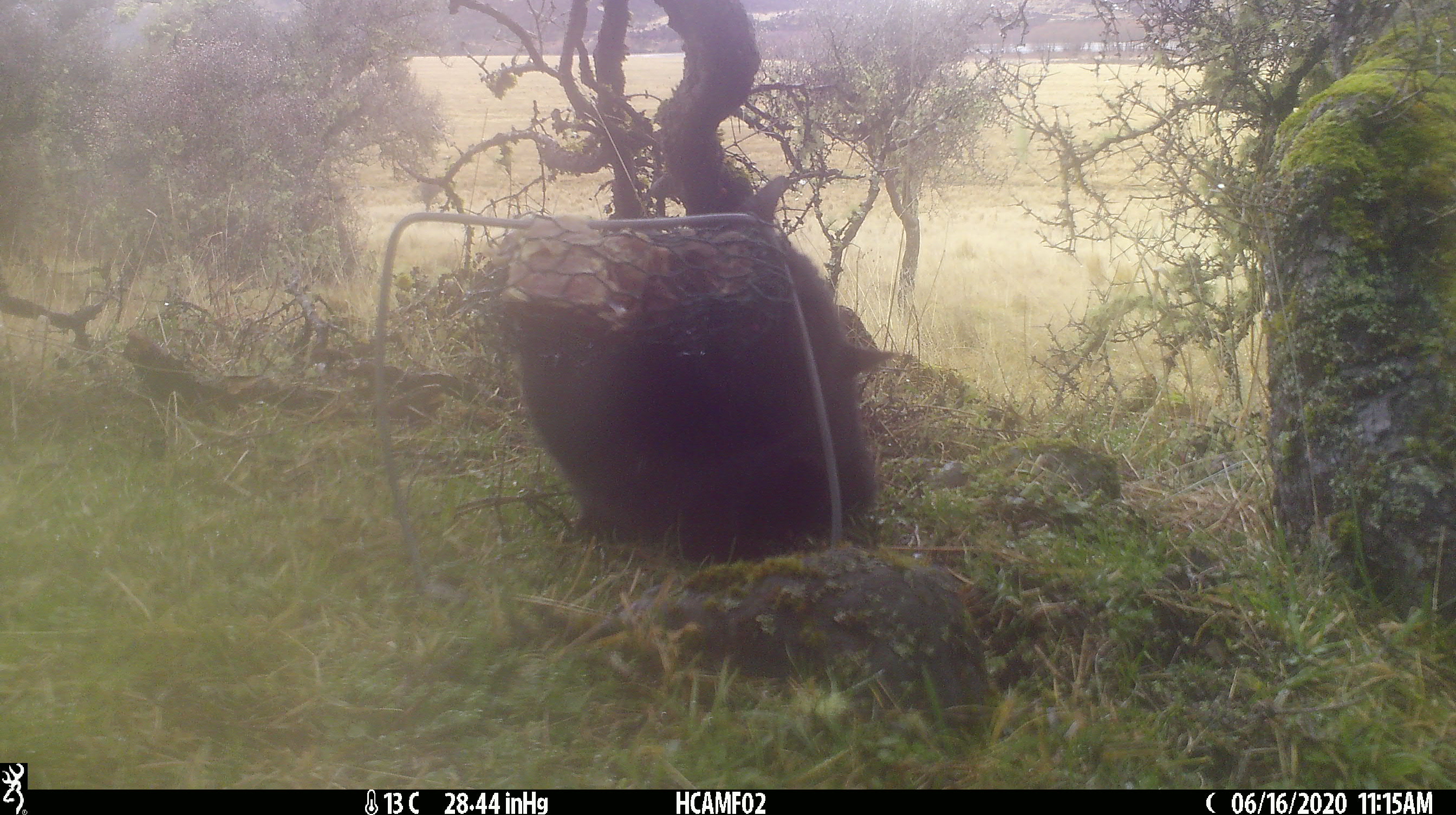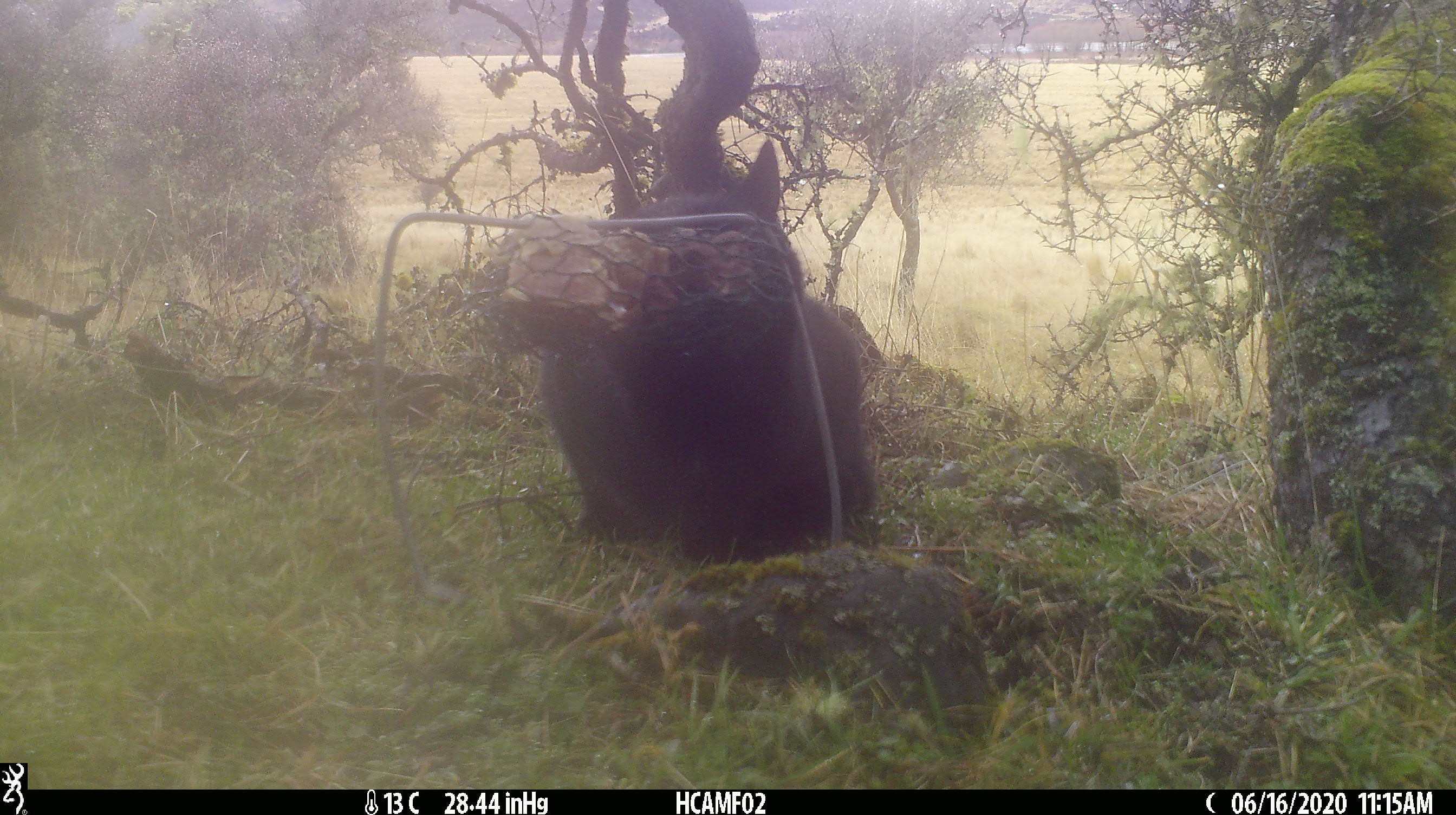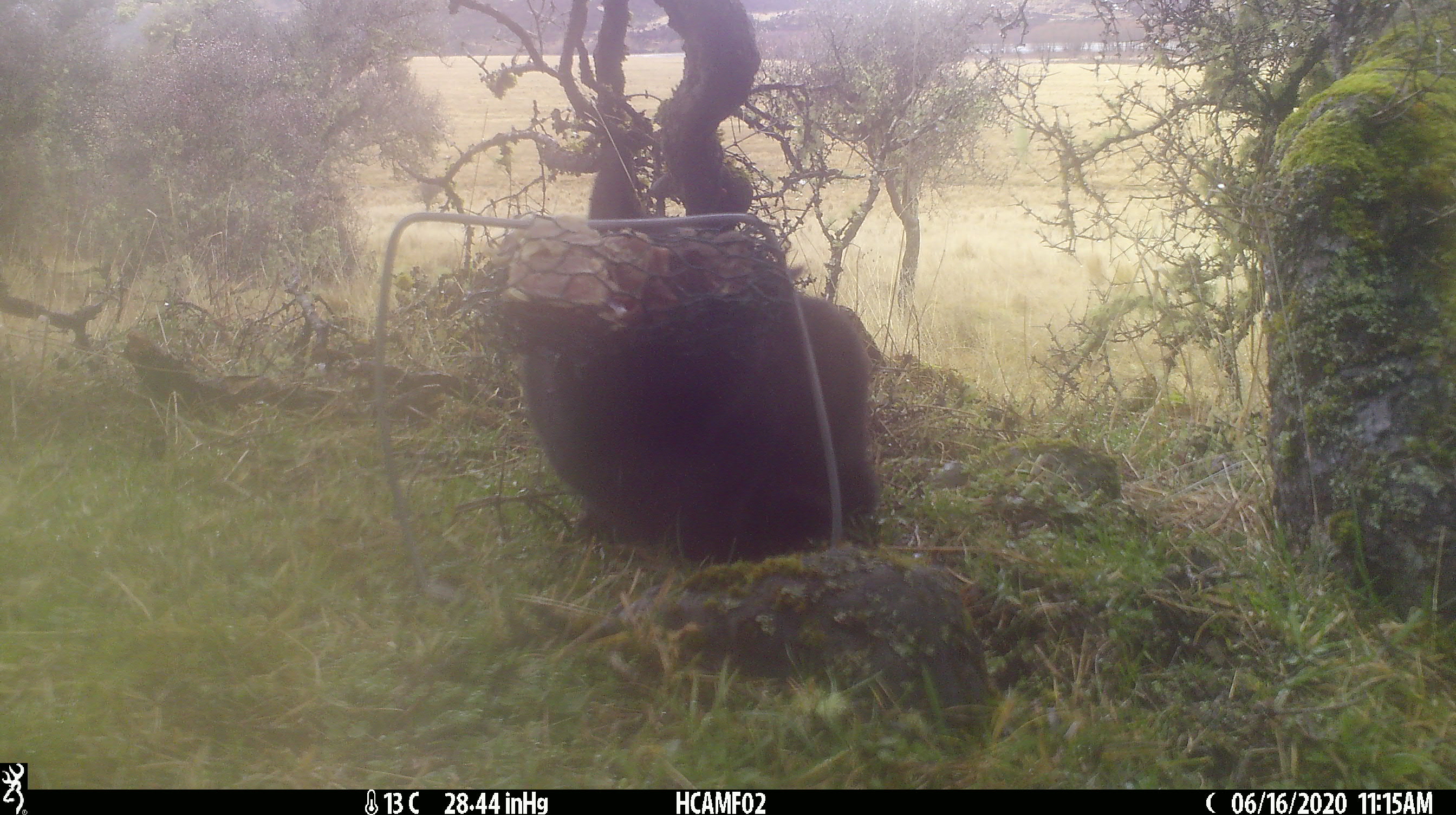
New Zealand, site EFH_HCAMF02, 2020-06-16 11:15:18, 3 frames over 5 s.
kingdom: Animalia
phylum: Chordata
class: Mammalia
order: Carnivora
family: Felidae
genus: Felis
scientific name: Felis catus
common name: domestic cat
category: cat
Cat (domestic cat) (Felis catus).